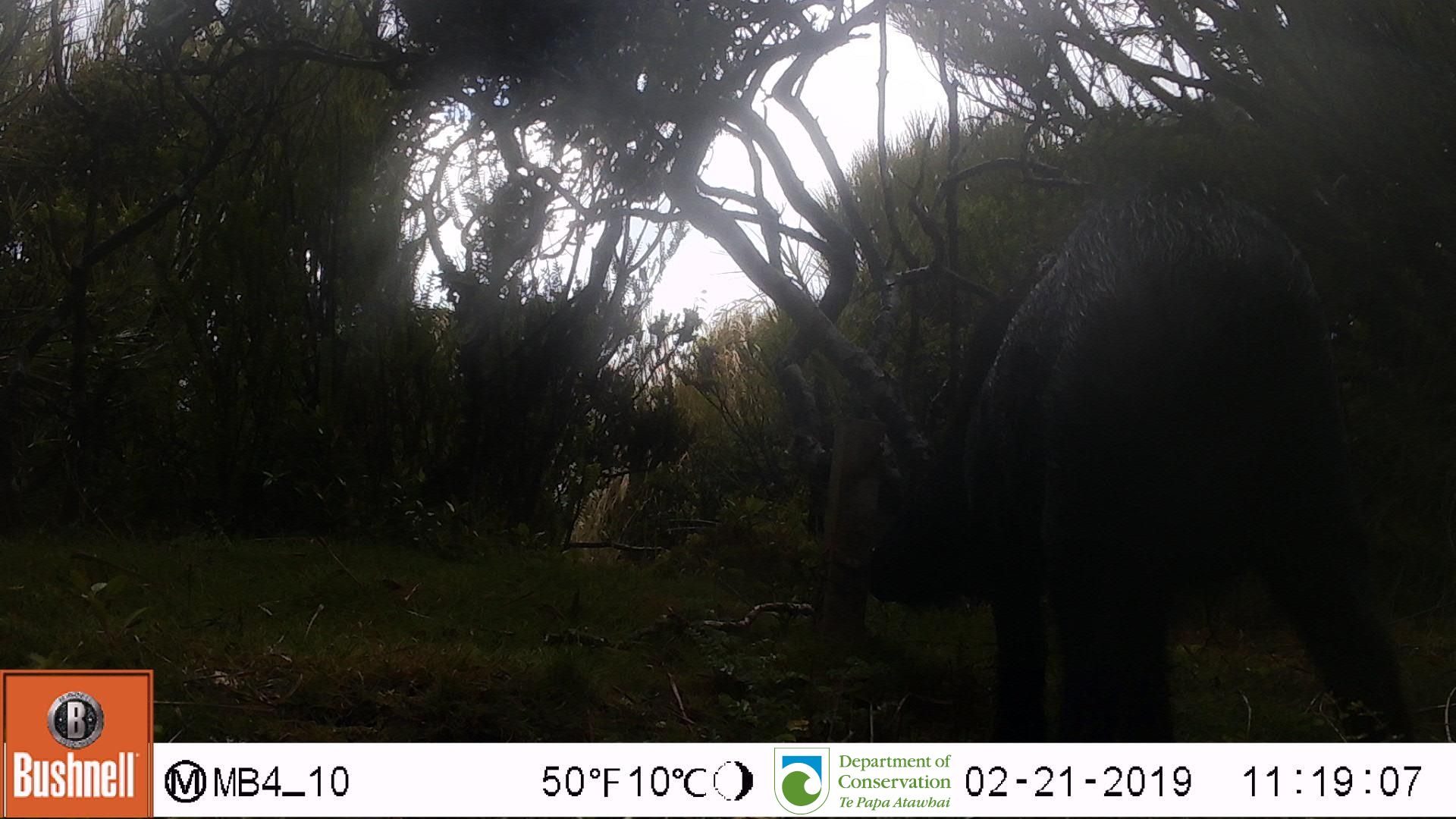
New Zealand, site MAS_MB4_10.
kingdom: Animalia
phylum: Chordata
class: Mammalia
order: Artiodactyla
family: Suidae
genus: Sus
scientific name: Sus scrofa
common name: pig